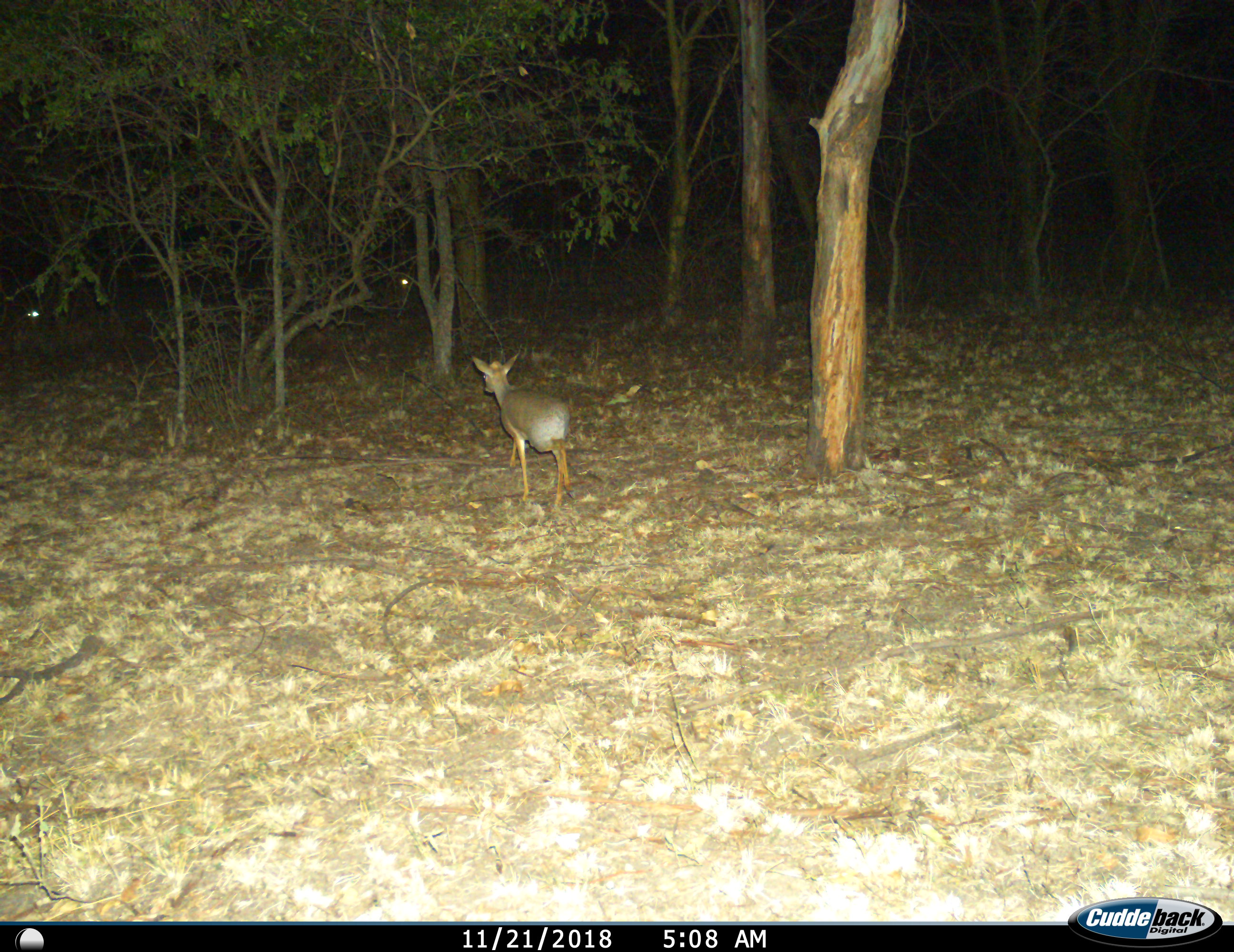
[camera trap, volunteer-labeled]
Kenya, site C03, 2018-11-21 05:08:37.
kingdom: Animalia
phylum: Chordata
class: Mammalia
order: Artiodactyla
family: Bovidae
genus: Madoqua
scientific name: Madoqua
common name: dikdik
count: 1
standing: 33%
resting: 0%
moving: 67%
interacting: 0%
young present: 0%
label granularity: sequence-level